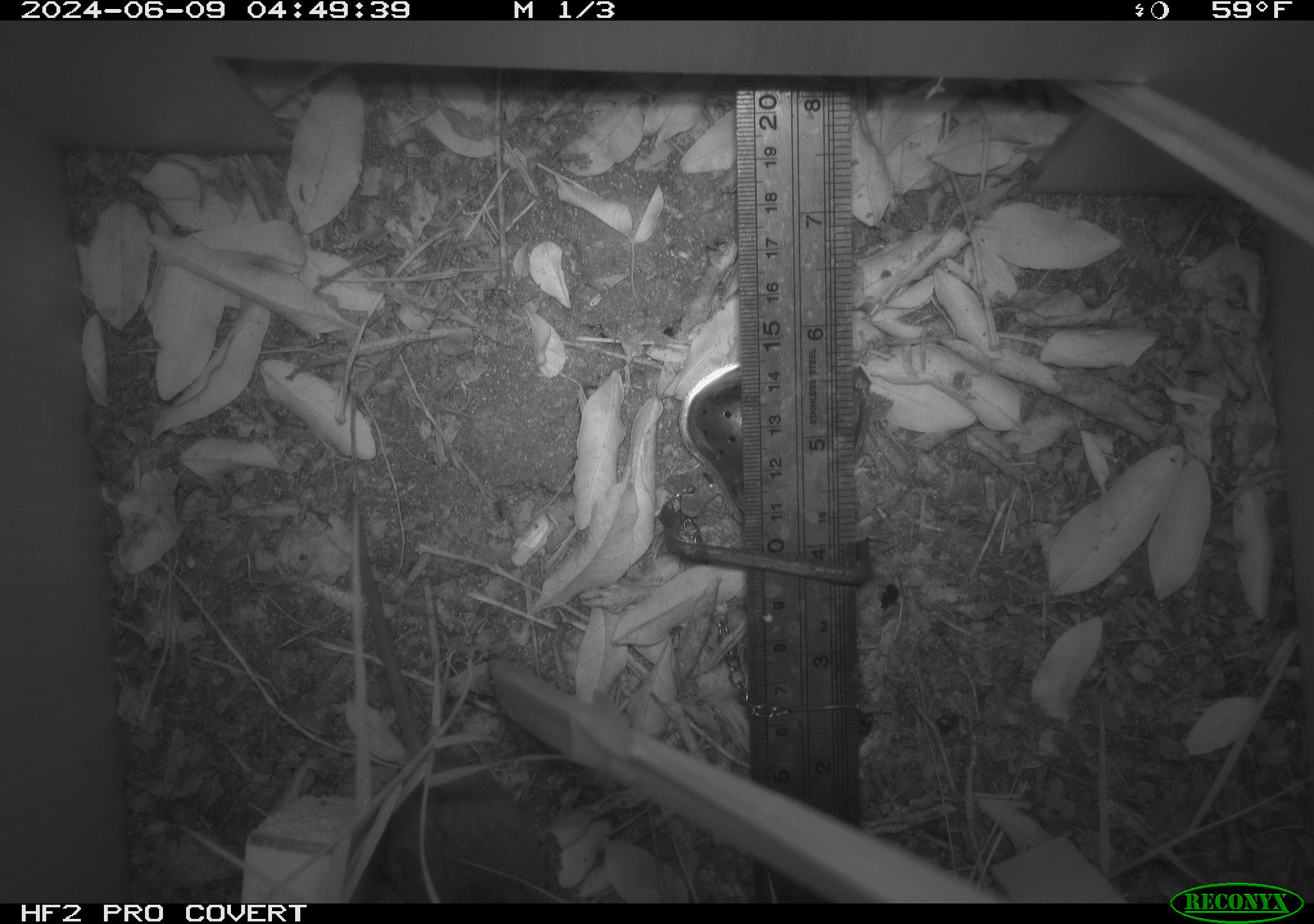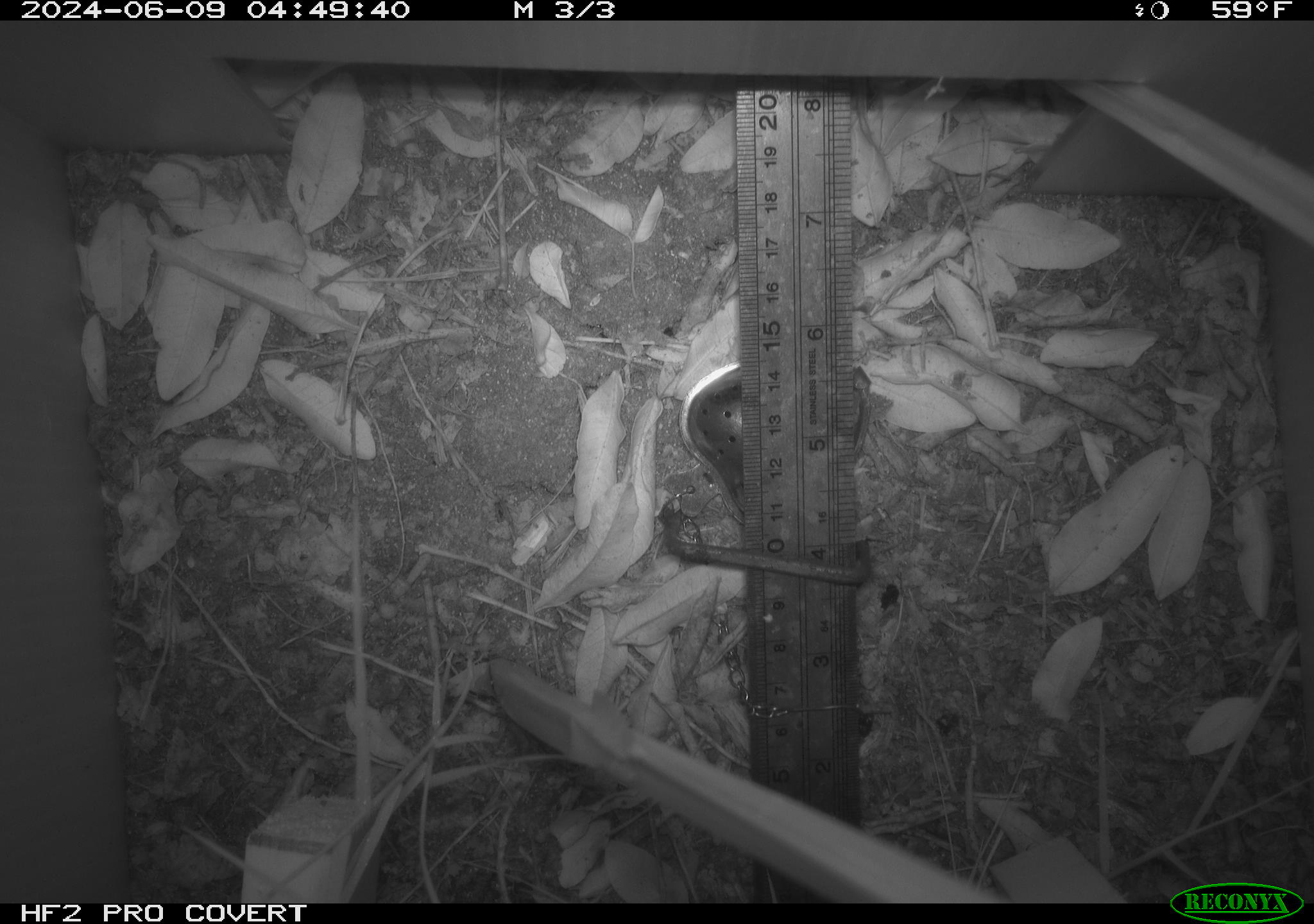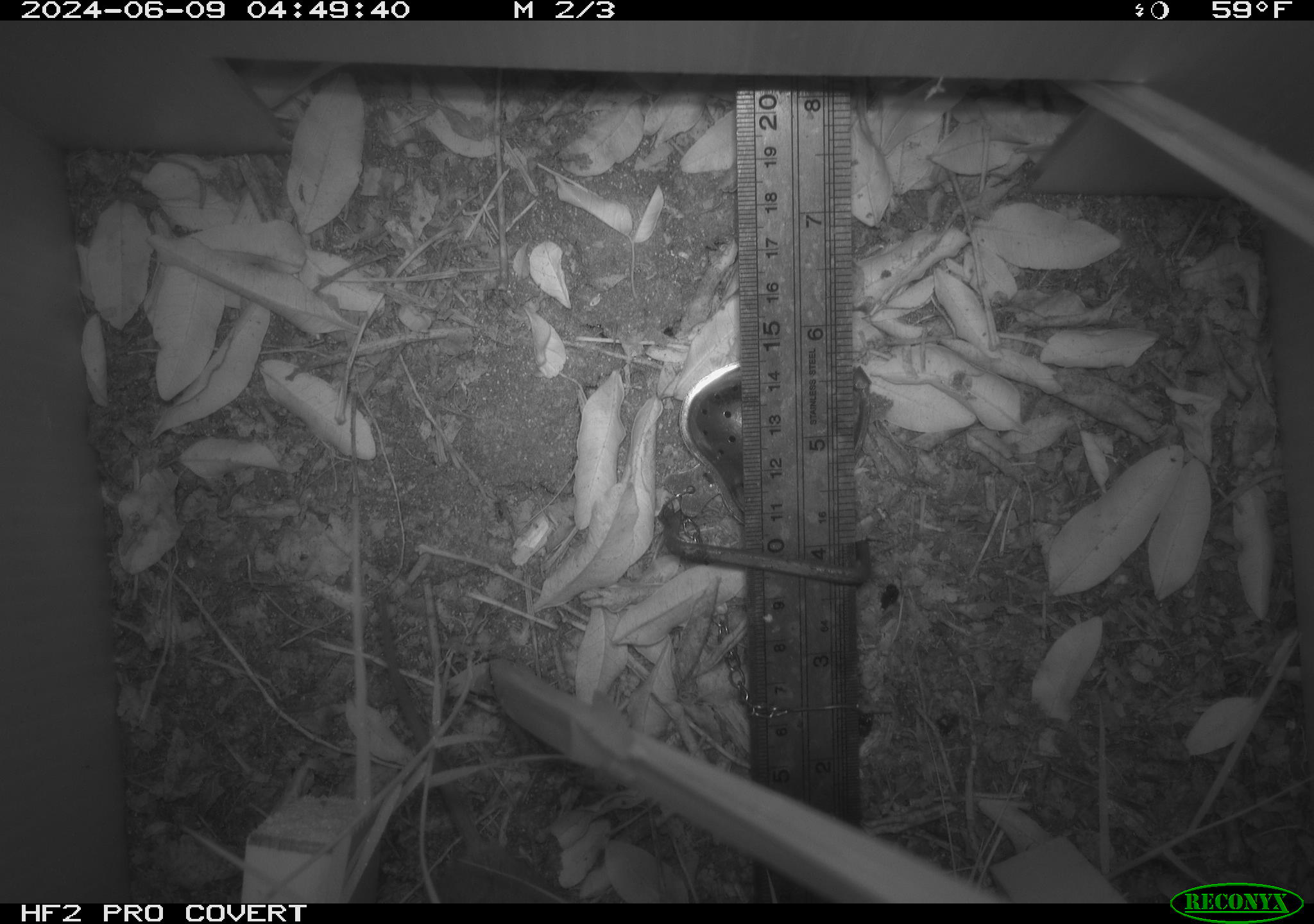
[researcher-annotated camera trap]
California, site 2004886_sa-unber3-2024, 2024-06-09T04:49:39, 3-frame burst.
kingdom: Animalia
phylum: Chordata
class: Mammalia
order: Rodentia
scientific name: Rodentia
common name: mouse species